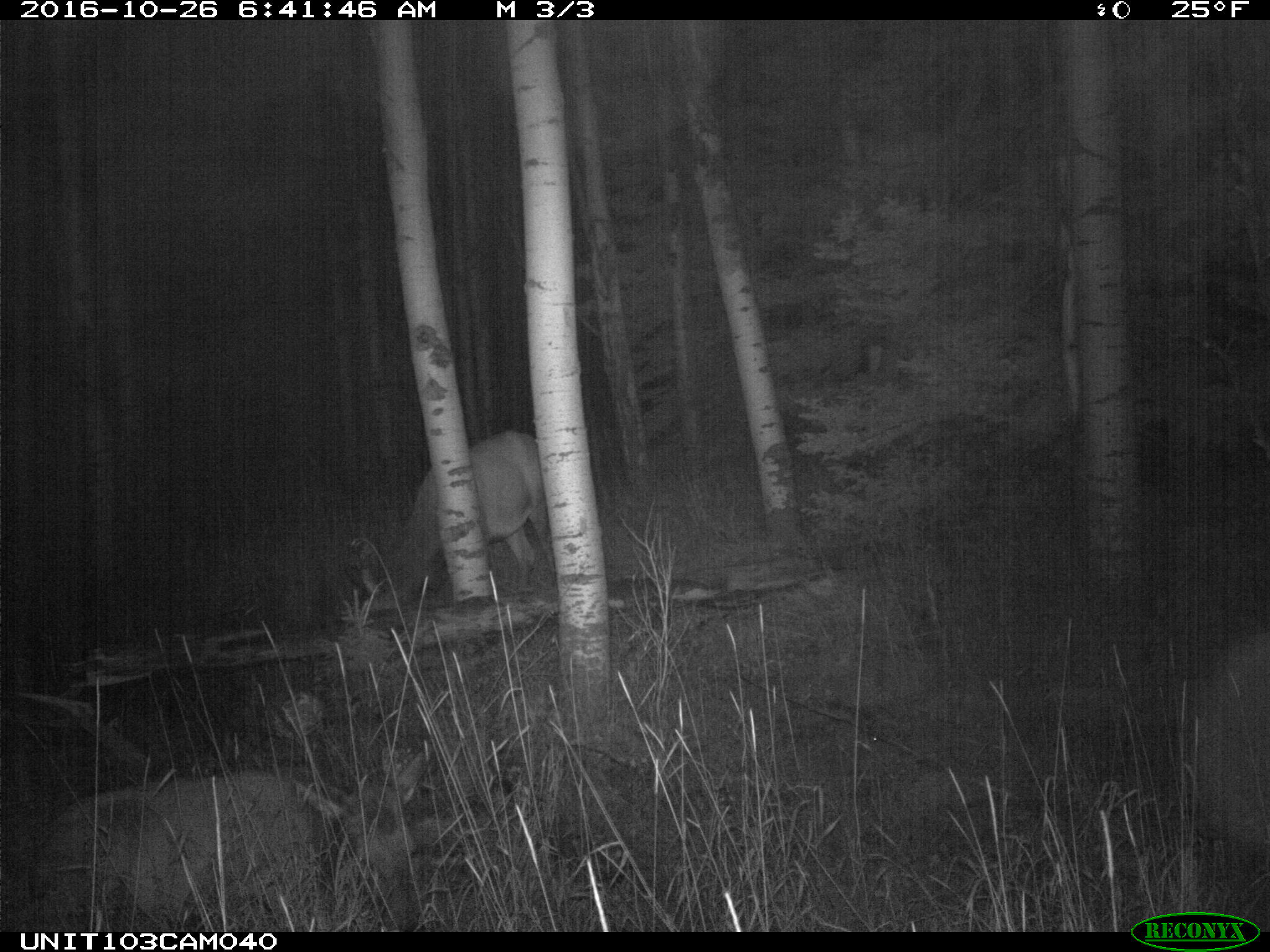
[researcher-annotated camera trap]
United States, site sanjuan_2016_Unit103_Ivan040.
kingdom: Animalia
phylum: Chordata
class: Mammalia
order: Artiodactyla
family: Cervidae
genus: Cervus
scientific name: Cervus elaphus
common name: red deer